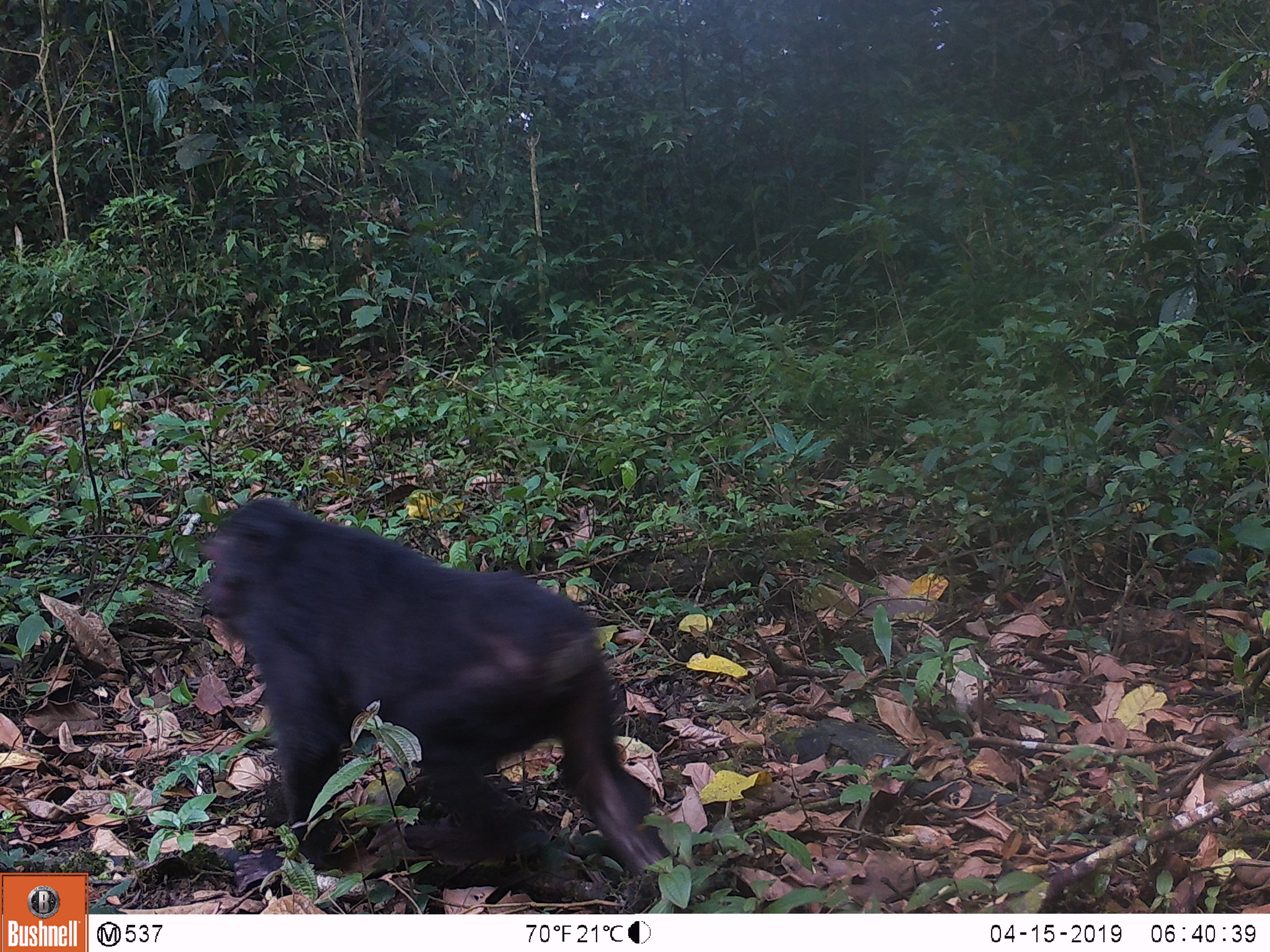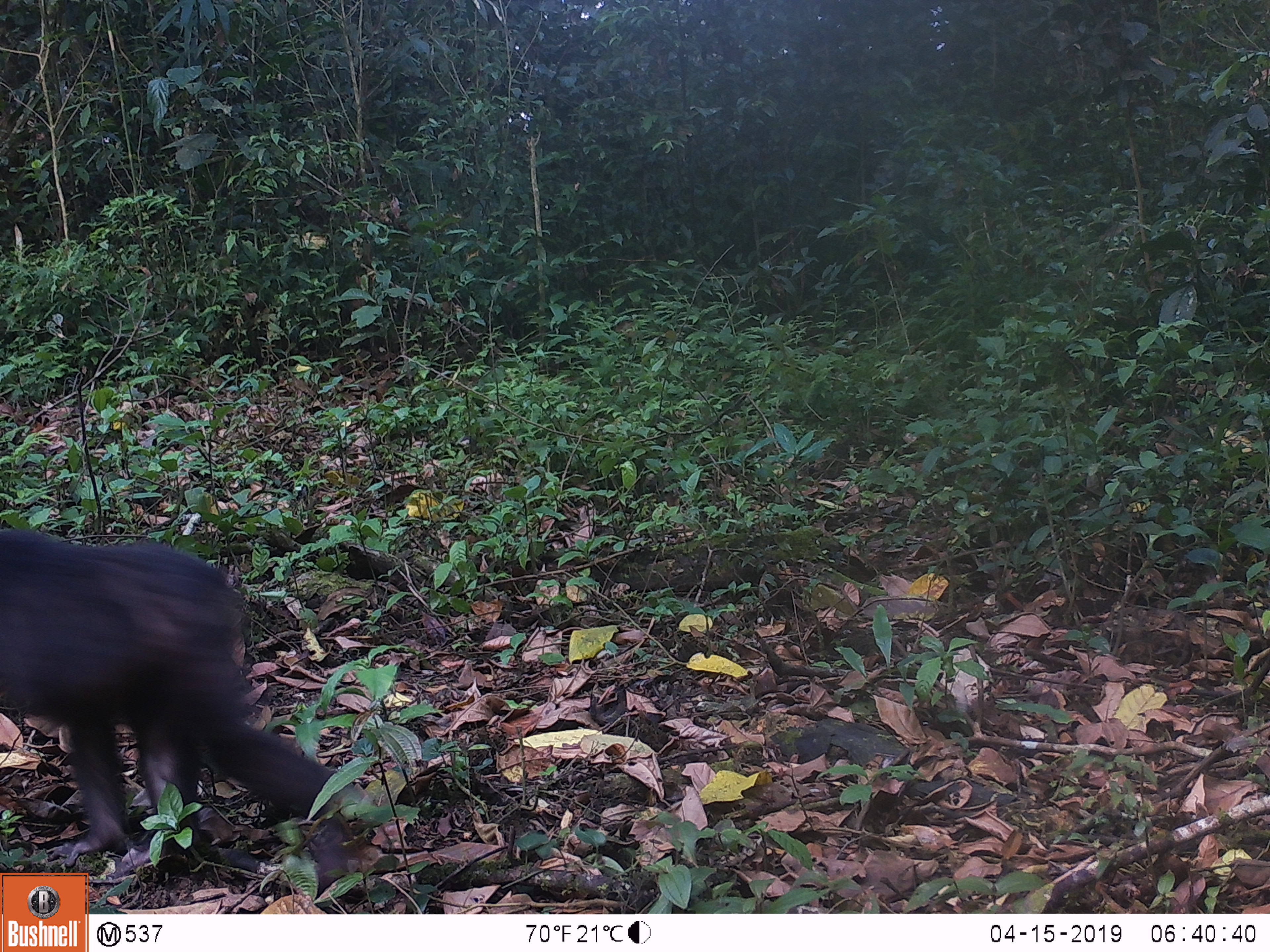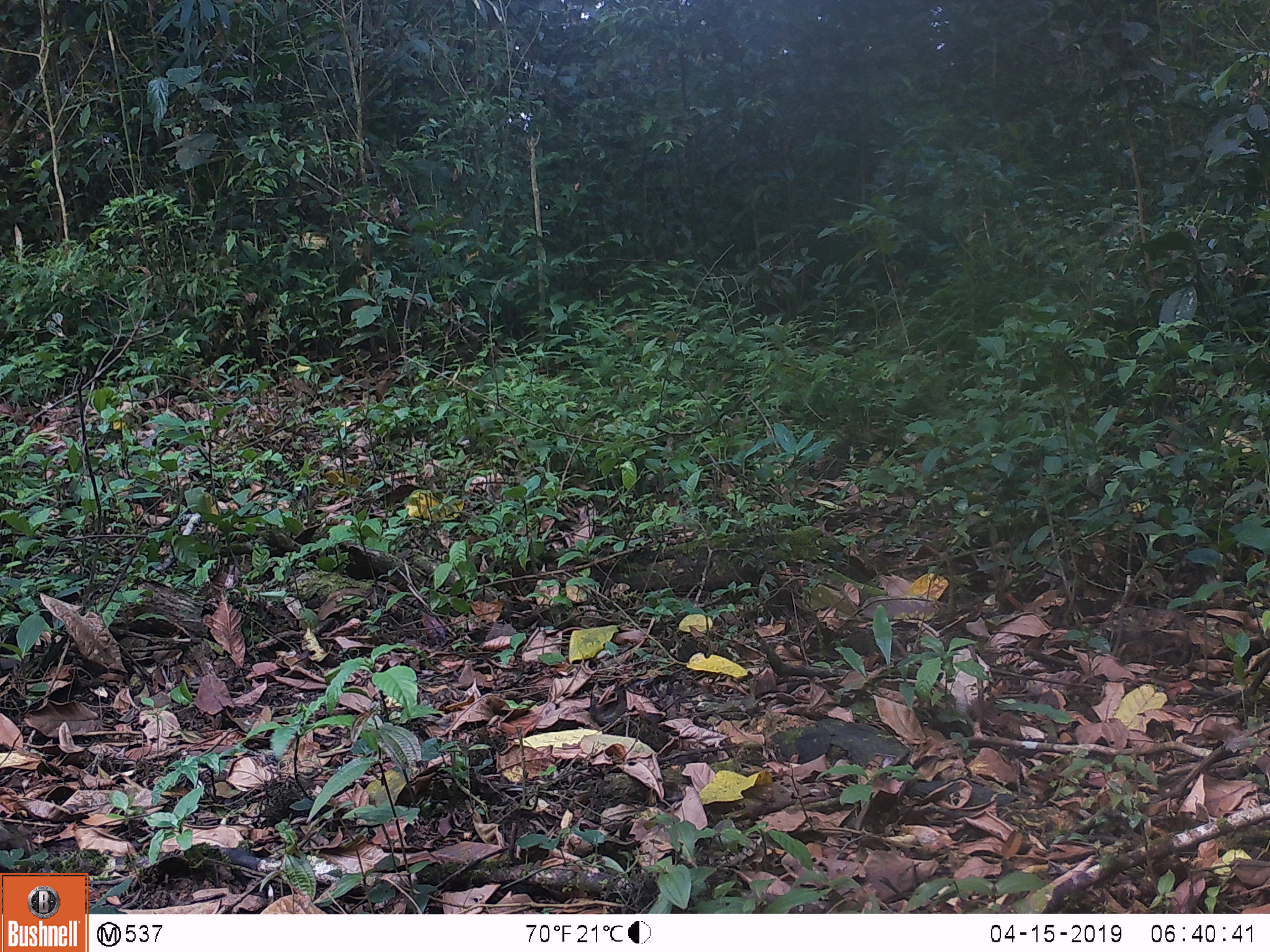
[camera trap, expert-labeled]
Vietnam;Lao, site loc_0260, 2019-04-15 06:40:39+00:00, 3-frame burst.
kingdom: Animalia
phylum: Chordata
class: Mammalia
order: Primates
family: Cercopithecidae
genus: Macaca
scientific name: Macaca arctoides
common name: stump-tailed macaque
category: stump tailed macaque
Stump tailed macaque (stump-tailed macaque) (Macaca arctoides). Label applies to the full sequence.